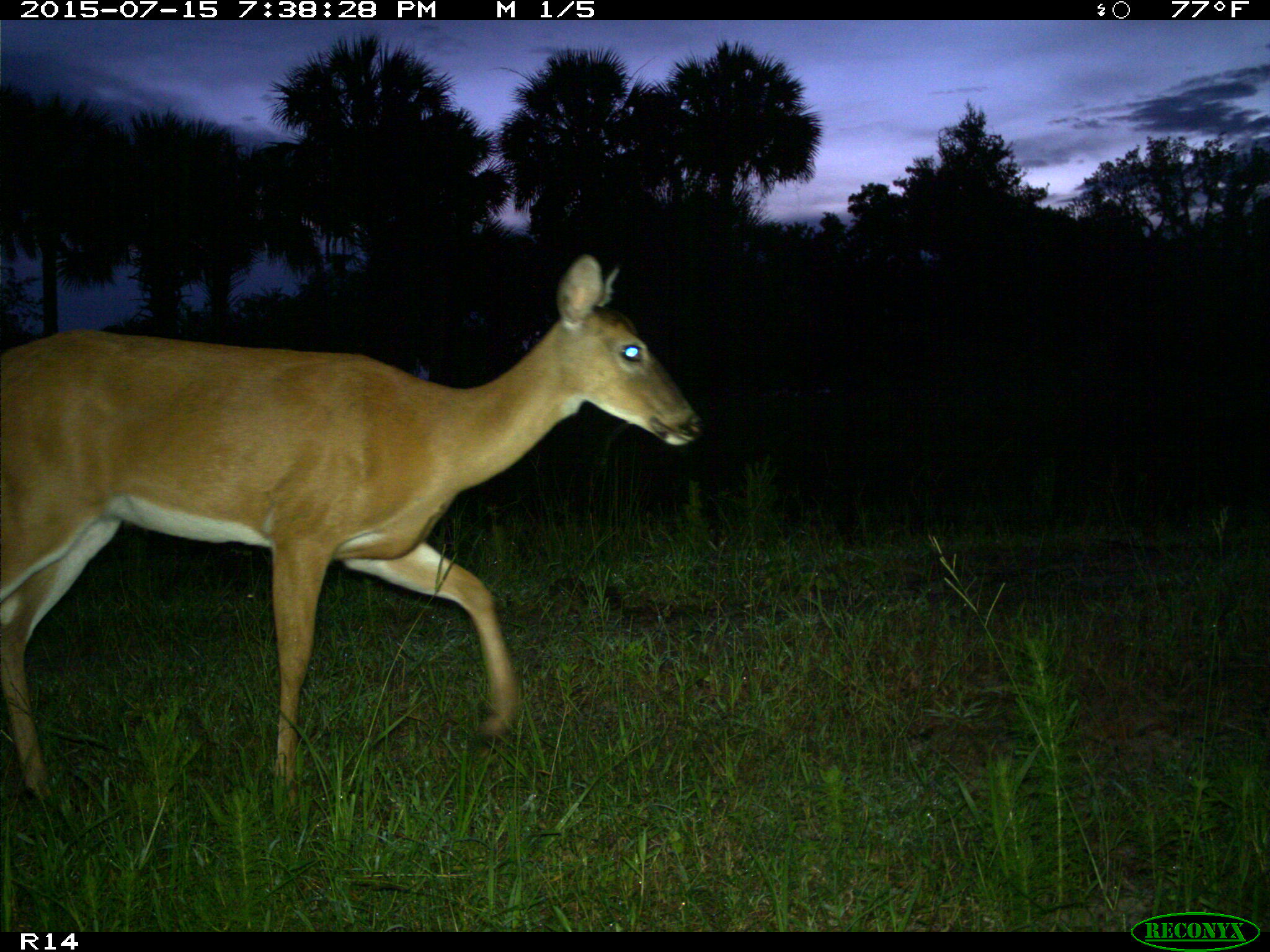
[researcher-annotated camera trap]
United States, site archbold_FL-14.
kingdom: Animalia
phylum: Chordata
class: Mammalia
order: Artiodactyla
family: Cervidae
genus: Odocoileus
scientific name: Odocoileus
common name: deer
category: unidentified deer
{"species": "unidentified deer (deer) (Odocoileus)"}